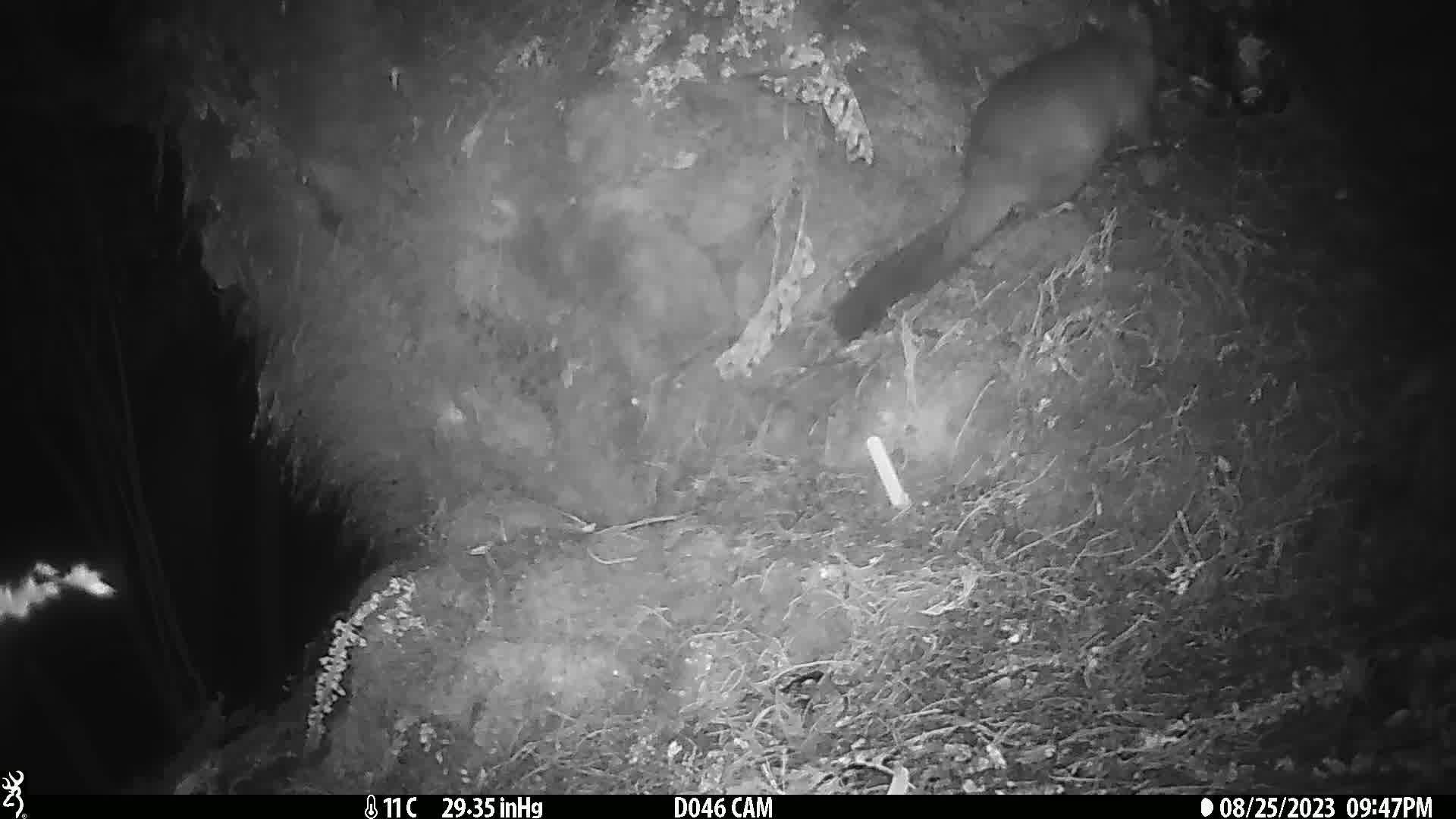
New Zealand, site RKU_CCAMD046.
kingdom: Animalia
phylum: Chordata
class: Mammalia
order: Diprotodontia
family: Phalangeridae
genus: Trichosurus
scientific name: Trichosurus vulpecula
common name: common brushtail possum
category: possum